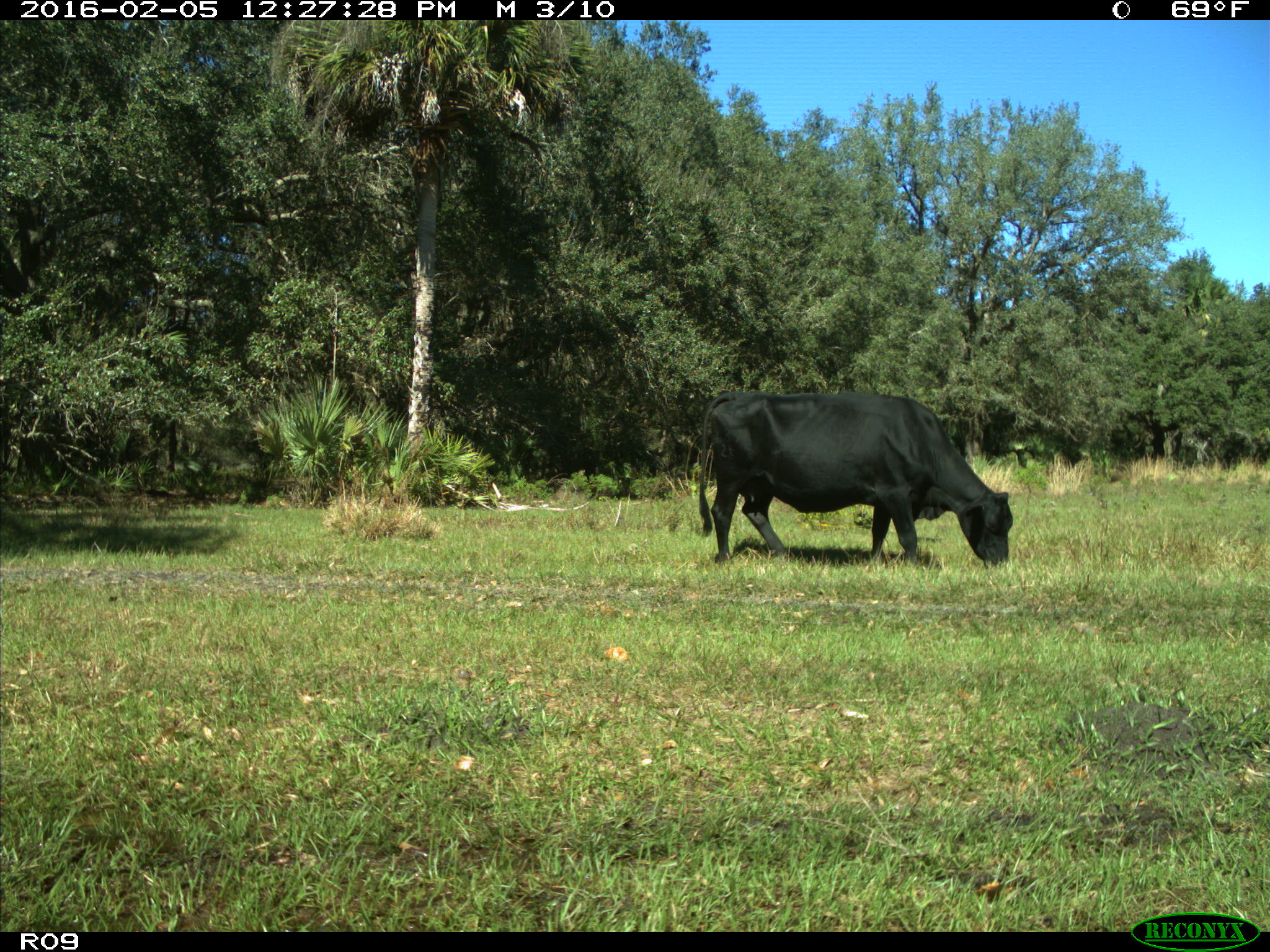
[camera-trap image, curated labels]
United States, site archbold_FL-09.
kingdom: Animalia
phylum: Chordata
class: Mammalia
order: Artiodactyla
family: Bovidae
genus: Bos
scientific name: Bos taurus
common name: domestic cow